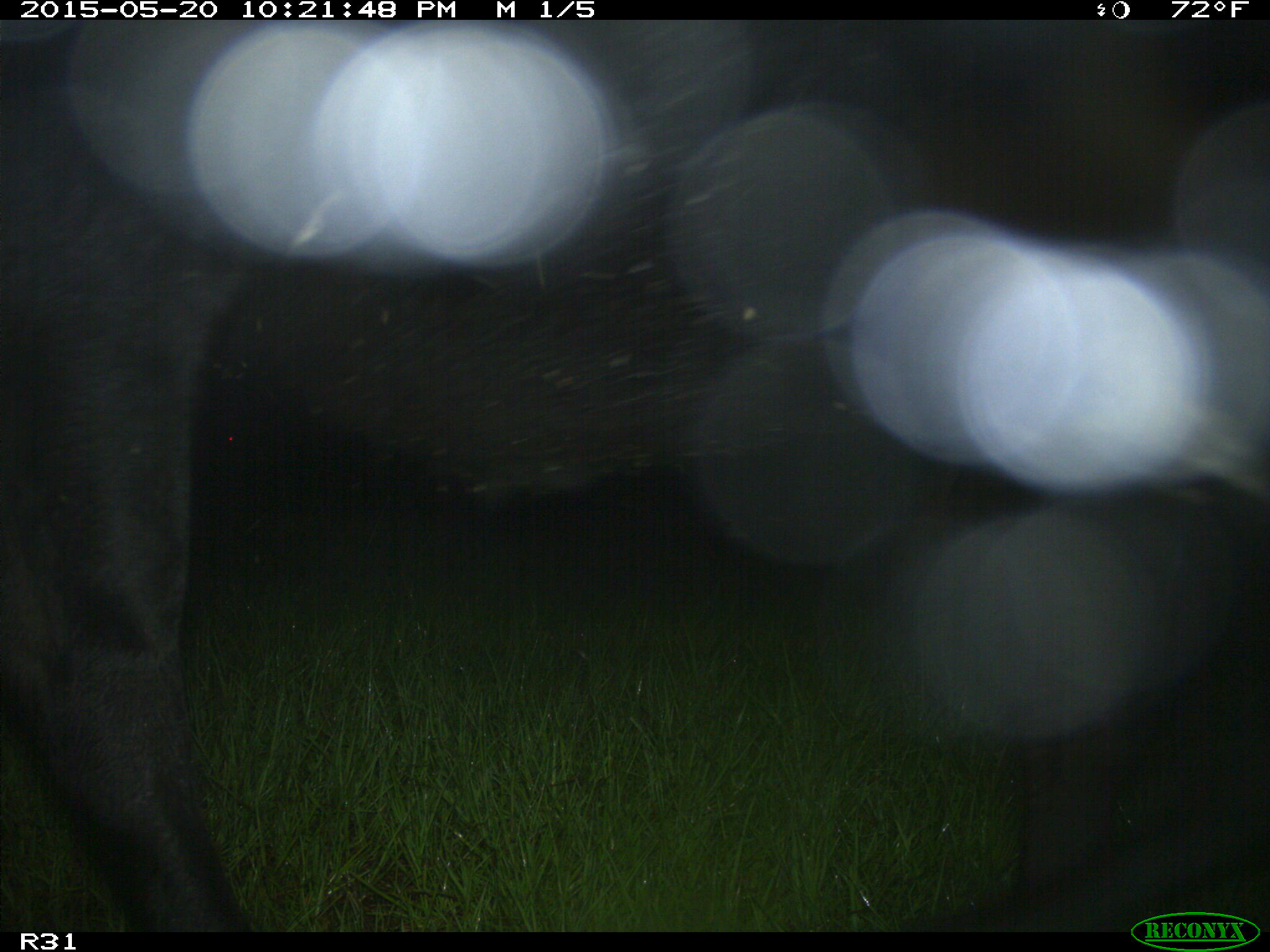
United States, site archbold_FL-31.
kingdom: Animalia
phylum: Chordata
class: Mammalia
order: Artiodactyla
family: Bovidae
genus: Bos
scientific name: Bos taurus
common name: domestic cow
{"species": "Bos taurus (domestic cow)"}